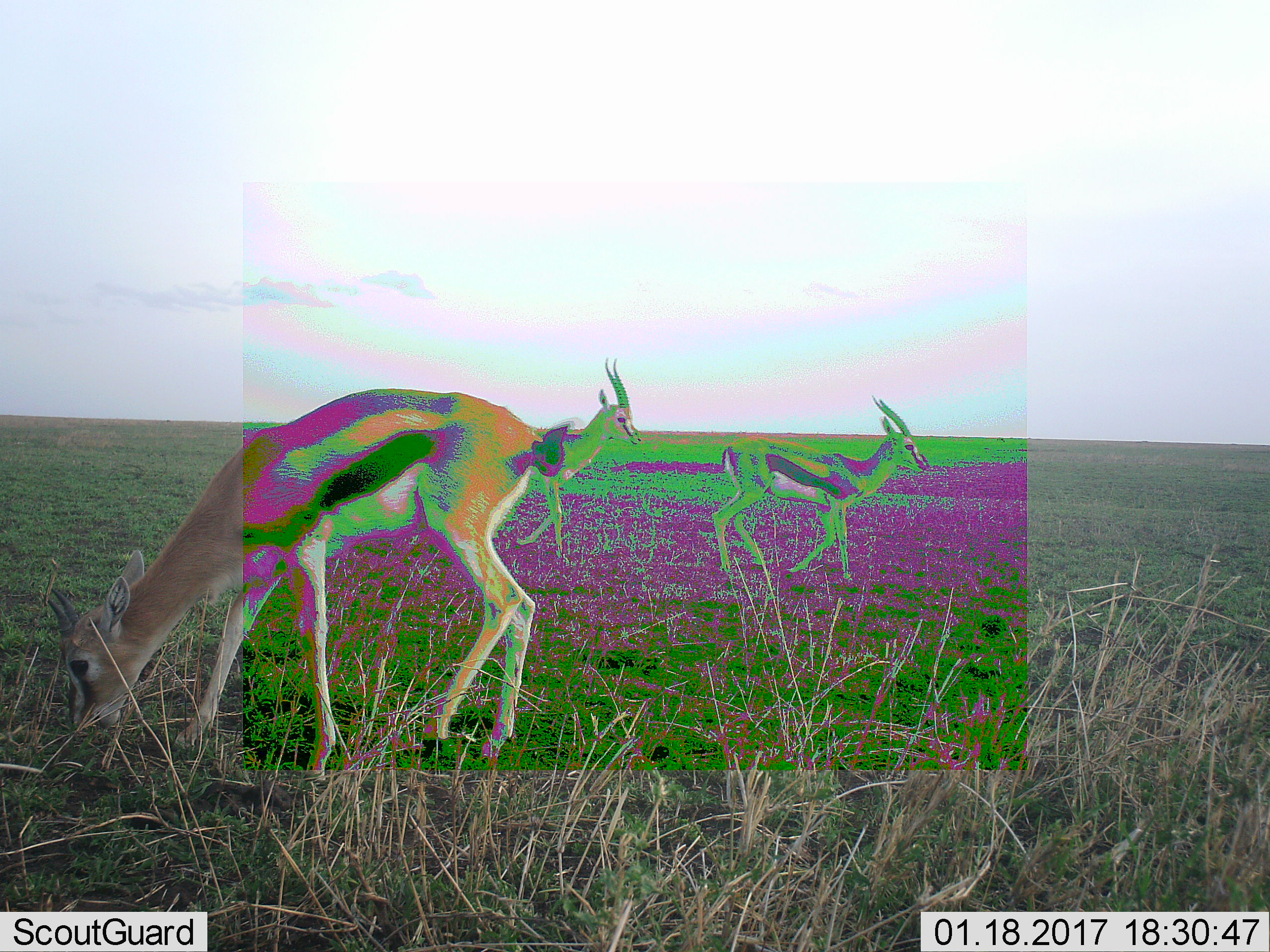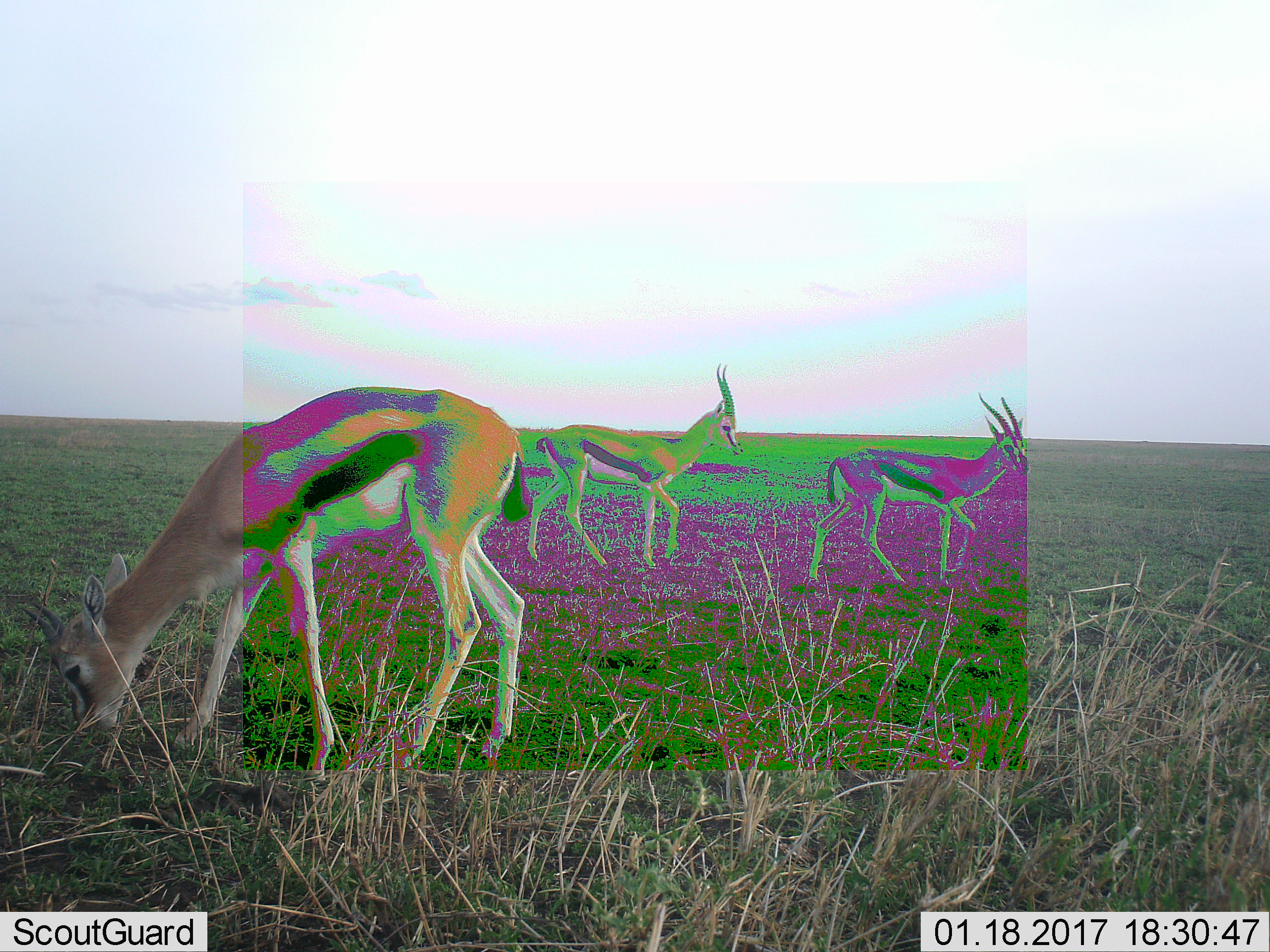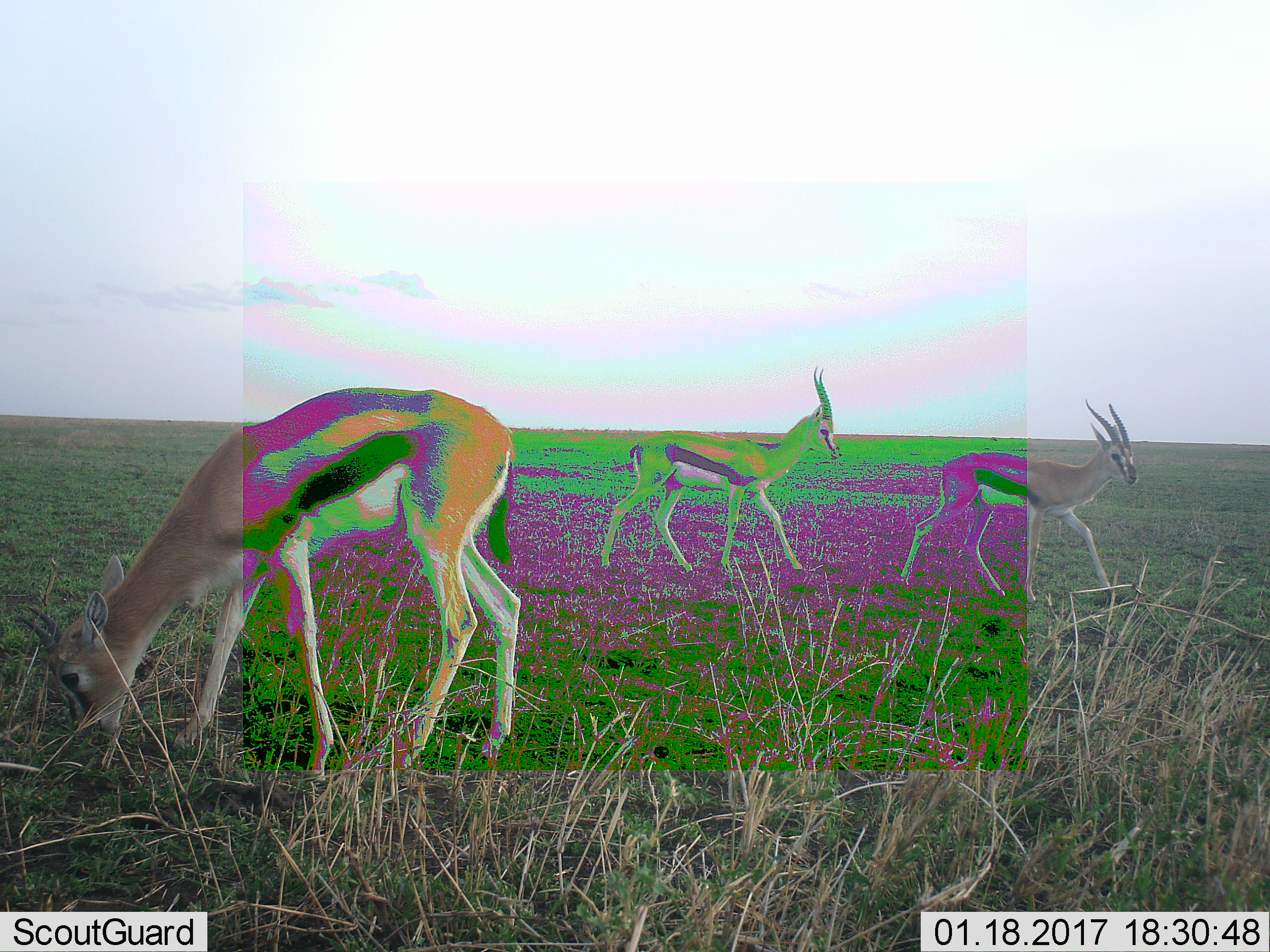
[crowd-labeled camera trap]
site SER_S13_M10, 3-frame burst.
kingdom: Animalia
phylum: Chordata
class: Mammalia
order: Artiodactyla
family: Bovidae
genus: Eudorcas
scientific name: Eudorcas thomsonii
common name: thomson's gazelle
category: gazellethomsons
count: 3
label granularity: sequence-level